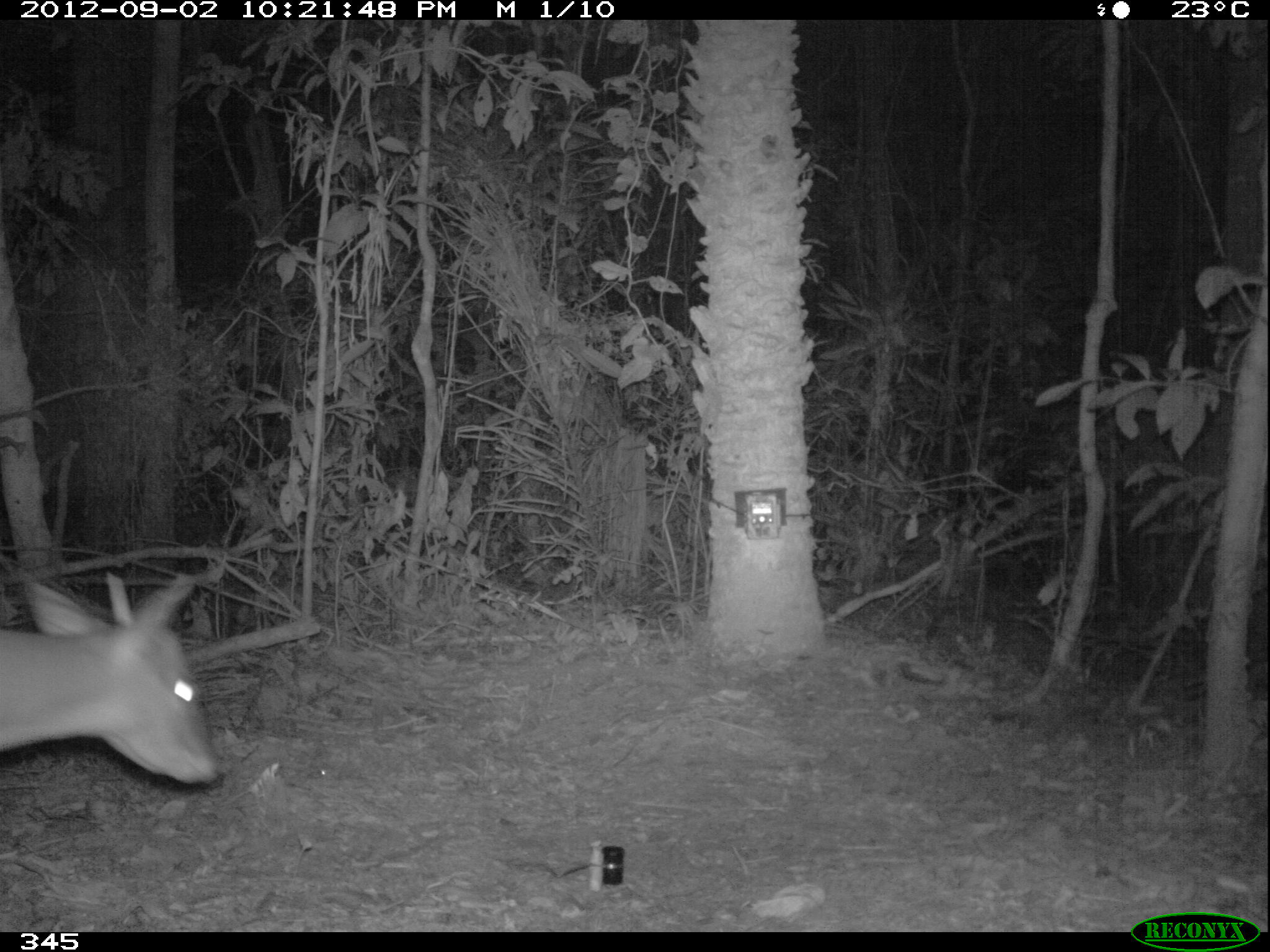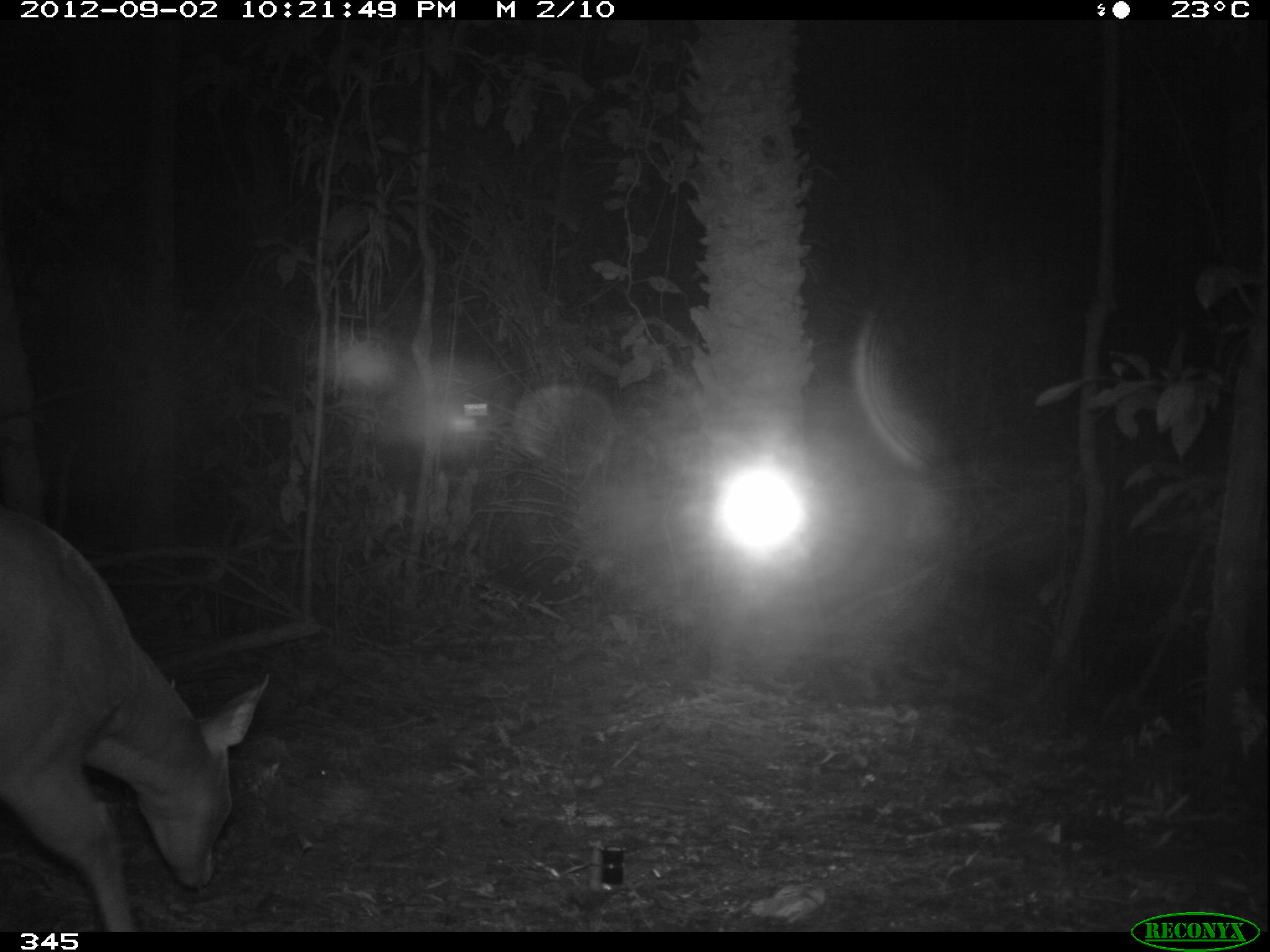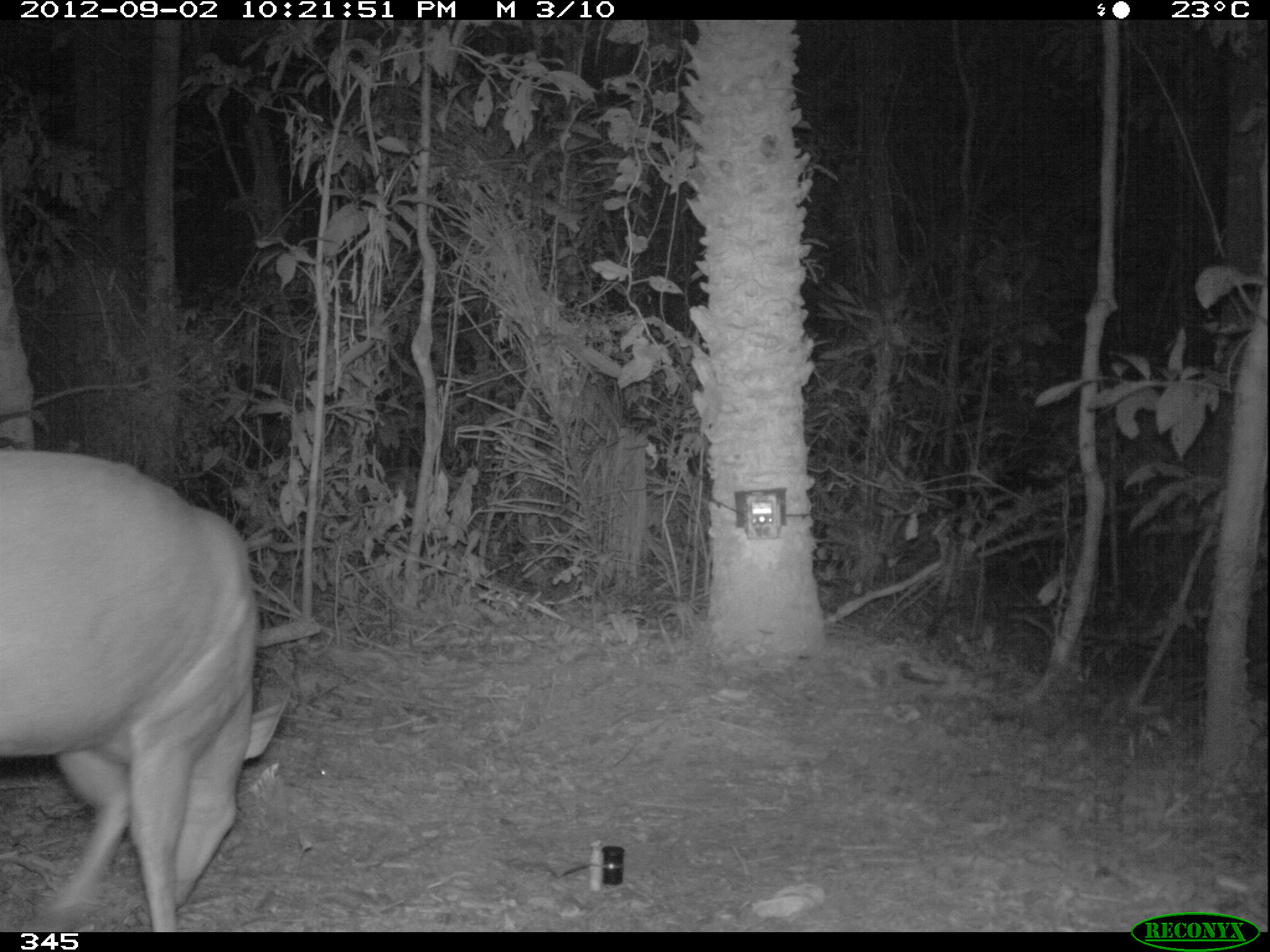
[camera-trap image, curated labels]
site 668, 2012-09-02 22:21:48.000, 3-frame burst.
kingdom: Animalia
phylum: Chordata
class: Mammalia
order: Artiodactyla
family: Cervidae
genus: Mazama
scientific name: Mazama americana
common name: red brocket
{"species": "Mazama americana (red brocket)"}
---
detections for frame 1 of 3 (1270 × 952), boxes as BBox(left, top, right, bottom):
mazama americana: BBox(0, 569, 220, 785)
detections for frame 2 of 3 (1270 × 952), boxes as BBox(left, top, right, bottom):
mazama americana: BBox(0, 504, 272, 932)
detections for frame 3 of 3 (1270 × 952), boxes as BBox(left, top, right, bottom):
mazama americana: BBox(0, 442, 286, 932)